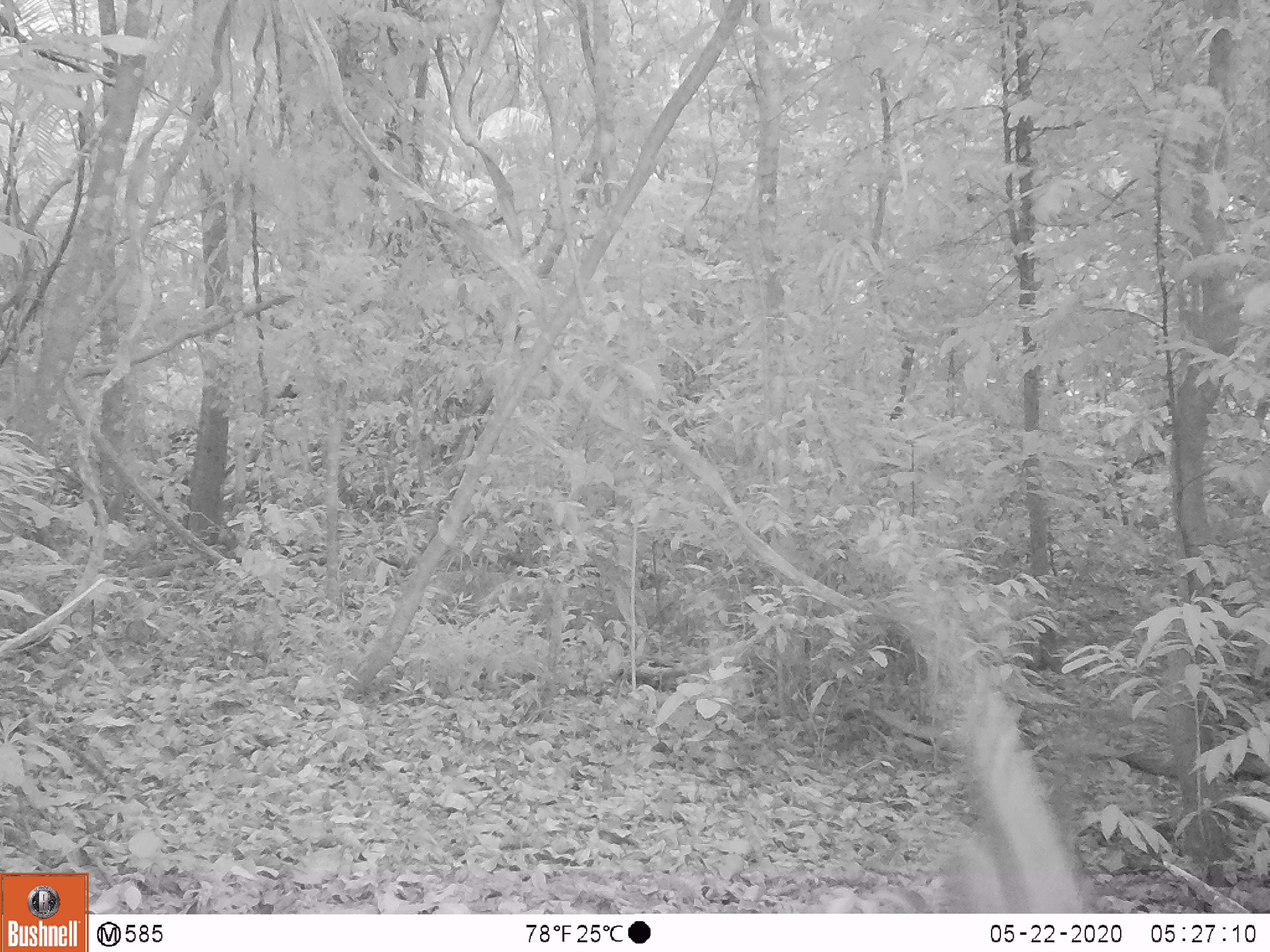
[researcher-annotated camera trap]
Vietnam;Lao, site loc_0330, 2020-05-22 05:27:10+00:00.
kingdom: Animalia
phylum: Chordata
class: Mammalia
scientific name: Mammalia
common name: mammal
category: unidentified small mammal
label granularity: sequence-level